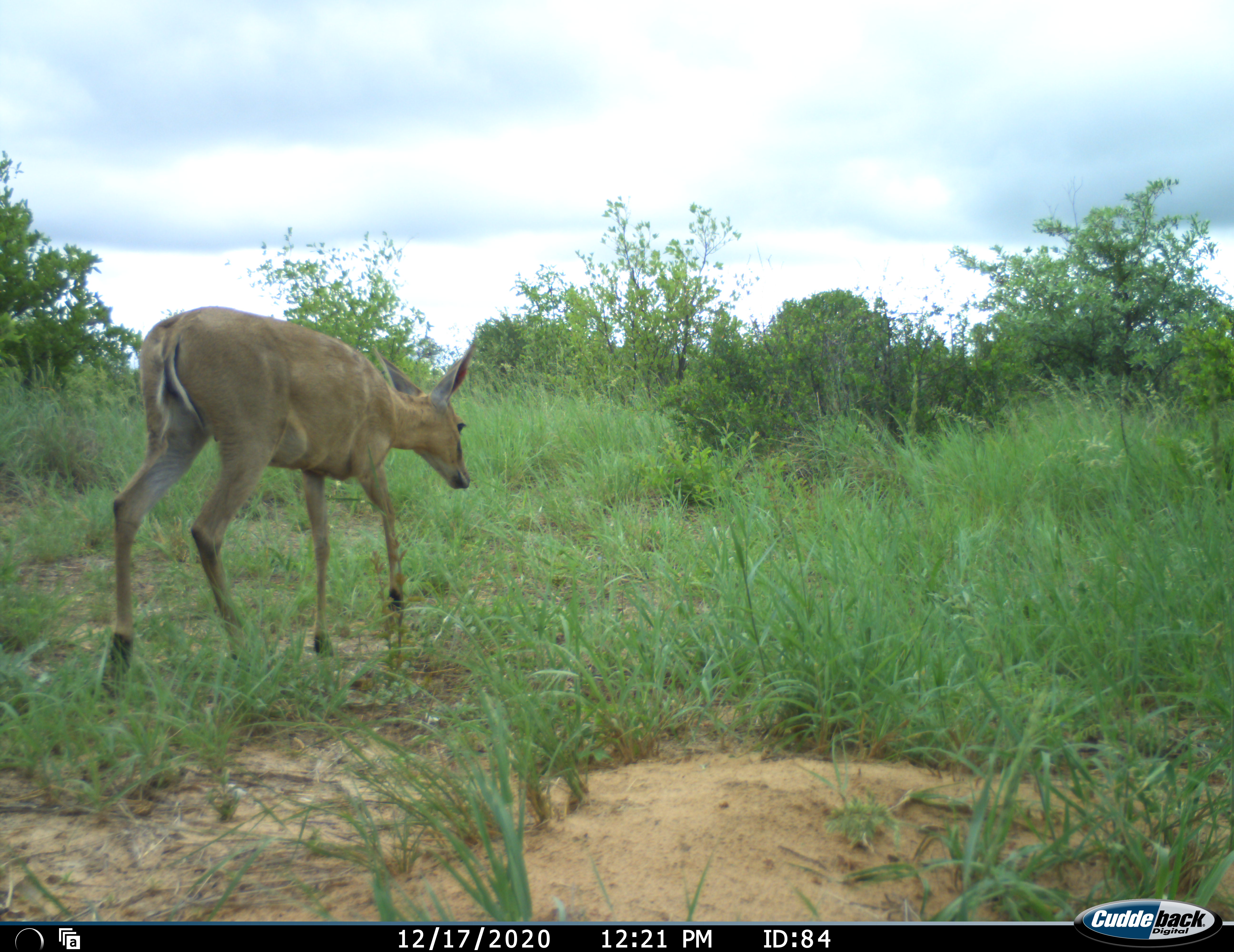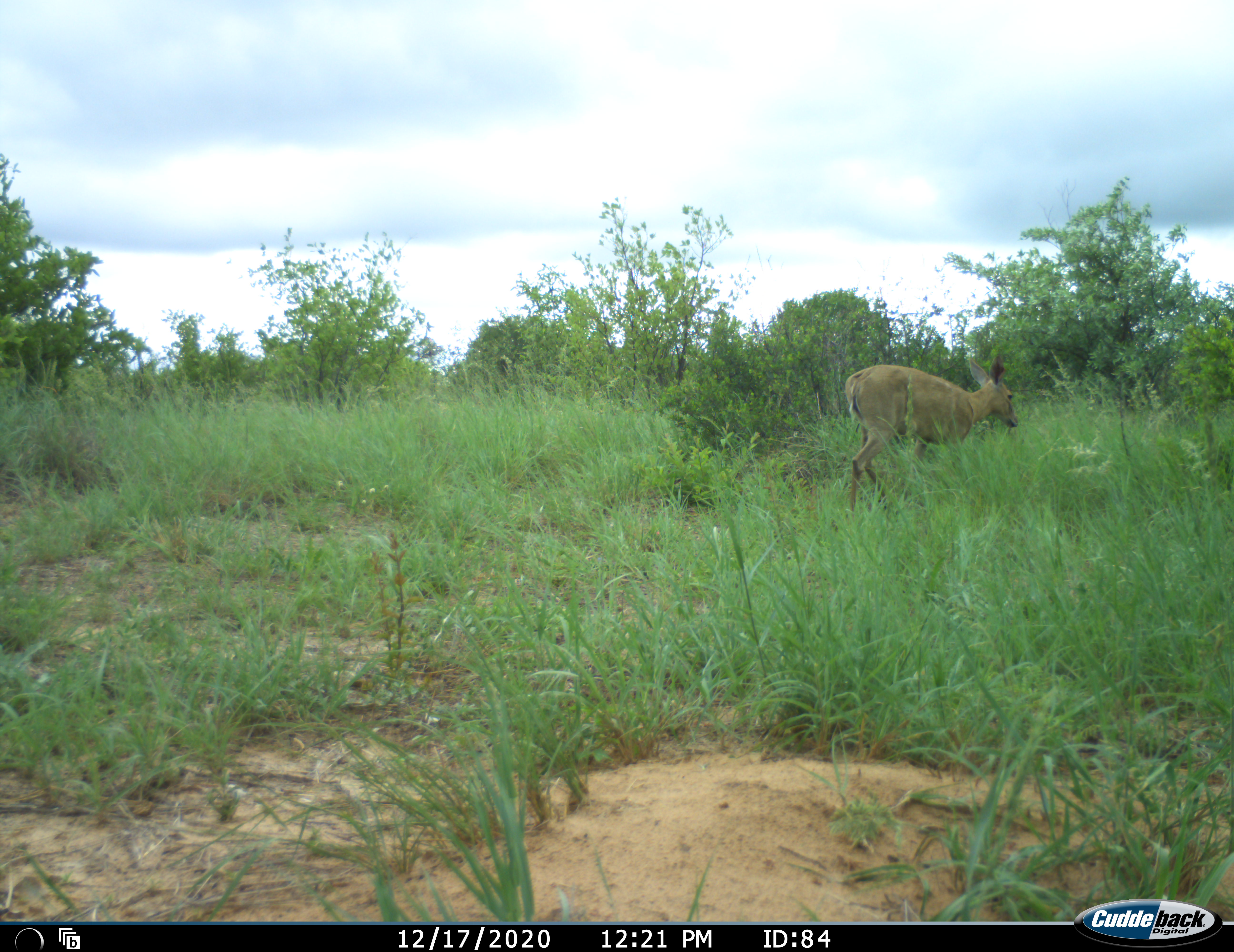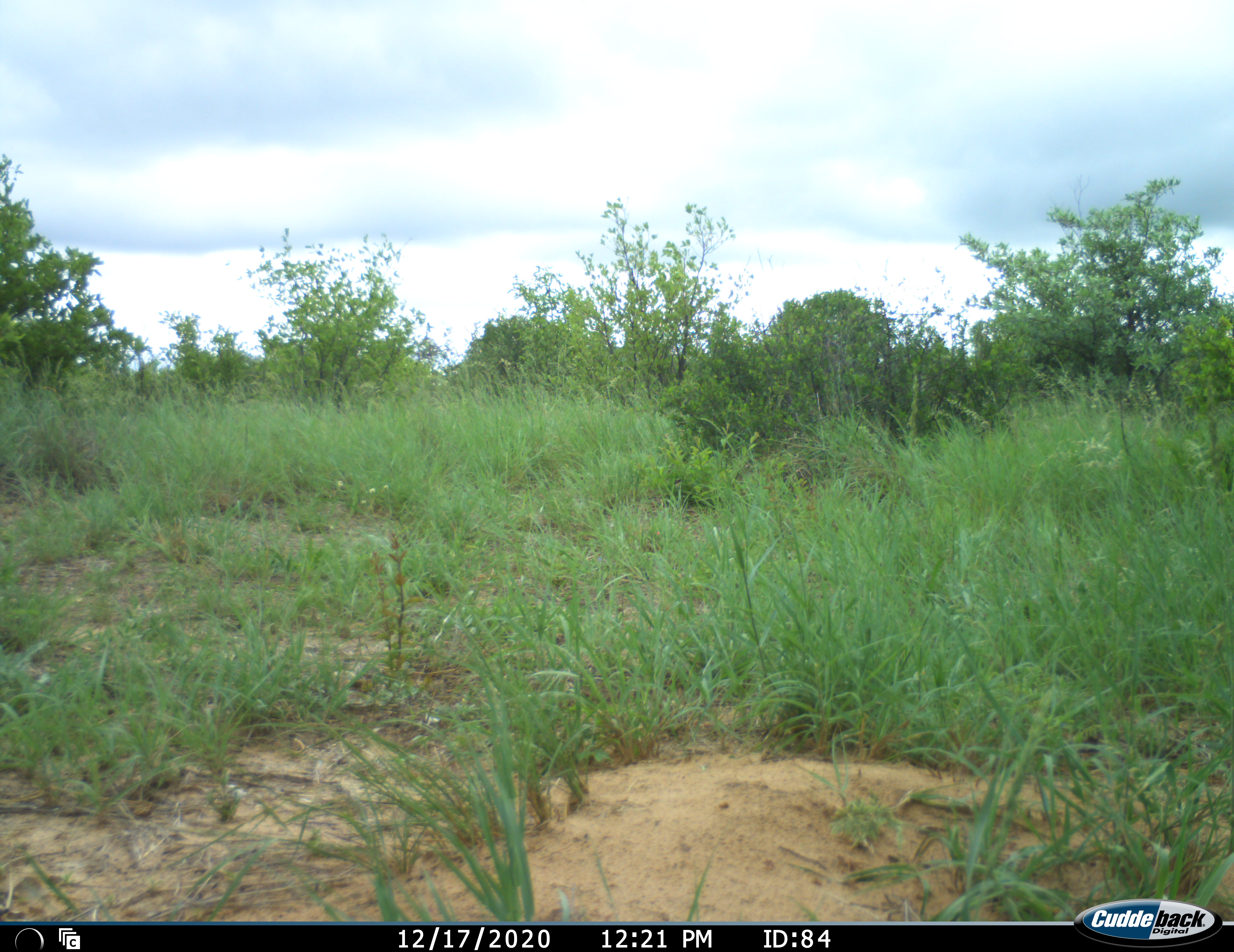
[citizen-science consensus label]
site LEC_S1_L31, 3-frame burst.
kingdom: Animalia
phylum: Chordata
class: Mammalia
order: Artiodactyla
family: Bovidae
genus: Sylvicapra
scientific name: Sylvicapra grimmia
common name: common duiker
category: duikercommongrey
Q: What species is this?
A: Duikercommongrey (common duiker) (Sylvicapra grimmia).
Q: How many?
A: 1.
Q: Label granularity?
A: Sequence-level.